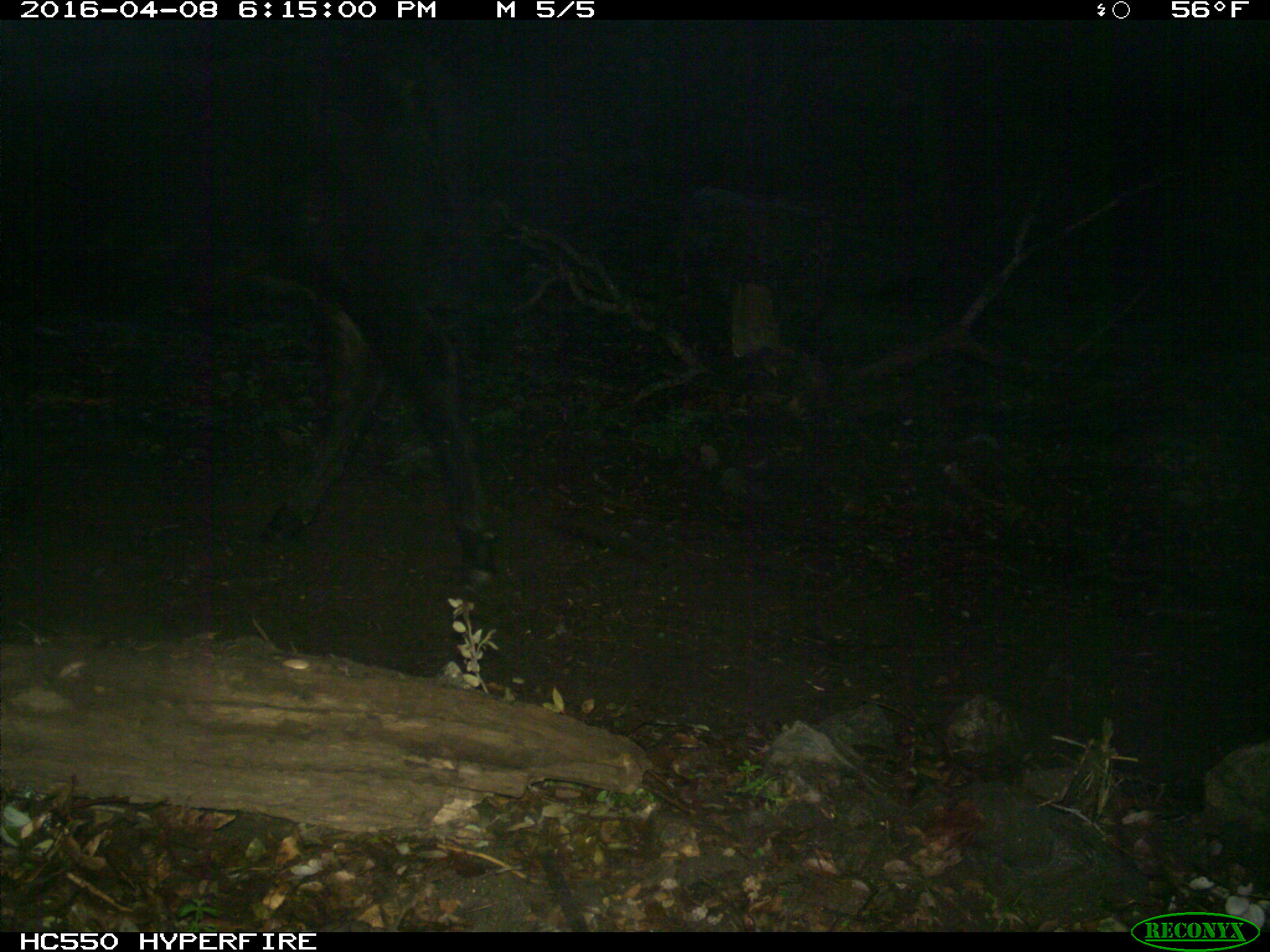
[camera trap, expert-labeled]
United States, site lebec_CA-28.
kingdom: Animalia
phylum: Chordata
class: Mammalia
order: Artiodactyla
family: Bovidae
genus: Bos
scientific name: Bos taurus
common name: domestic cow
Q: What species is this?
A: Bos taurus (domestic cow).